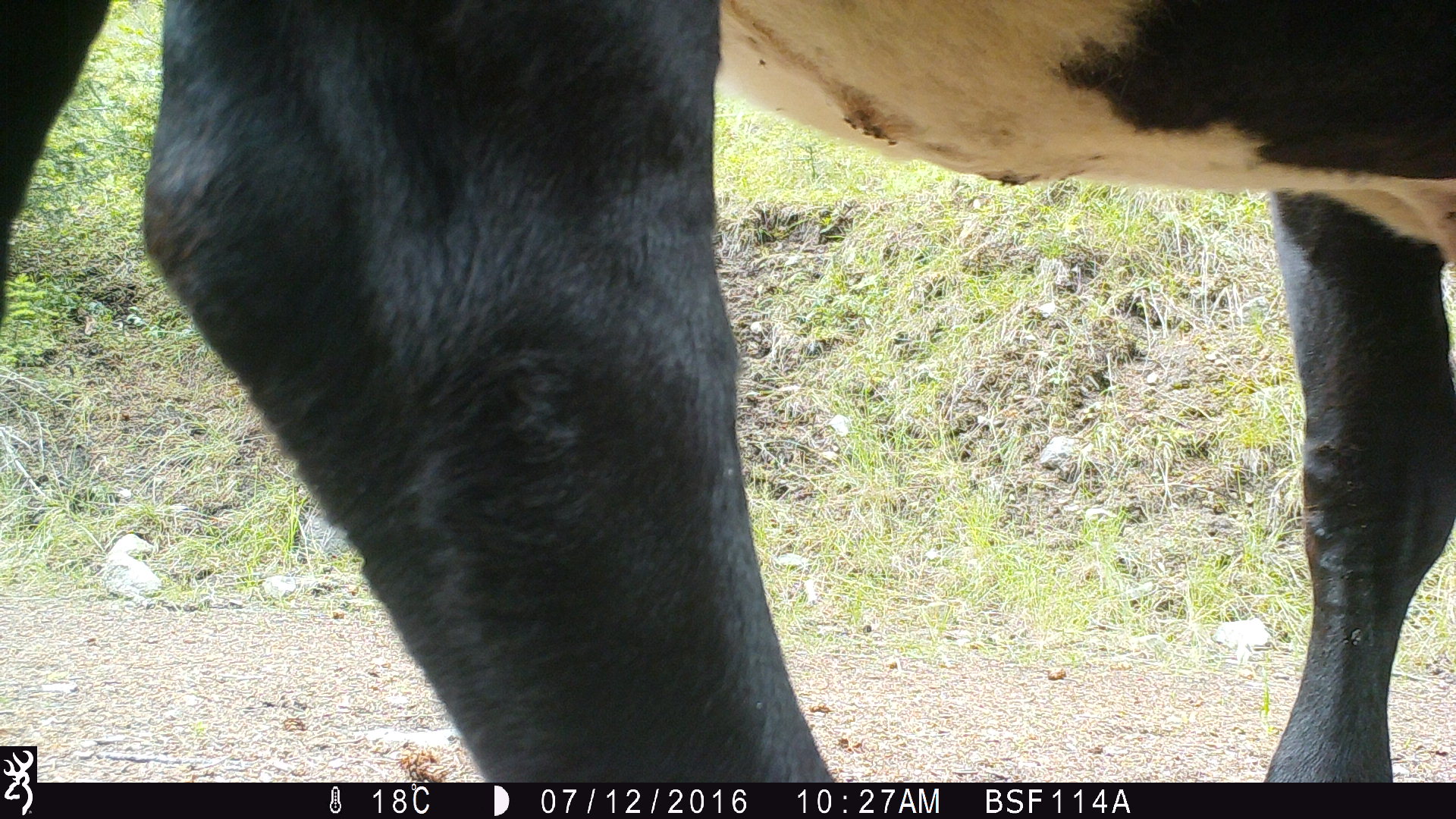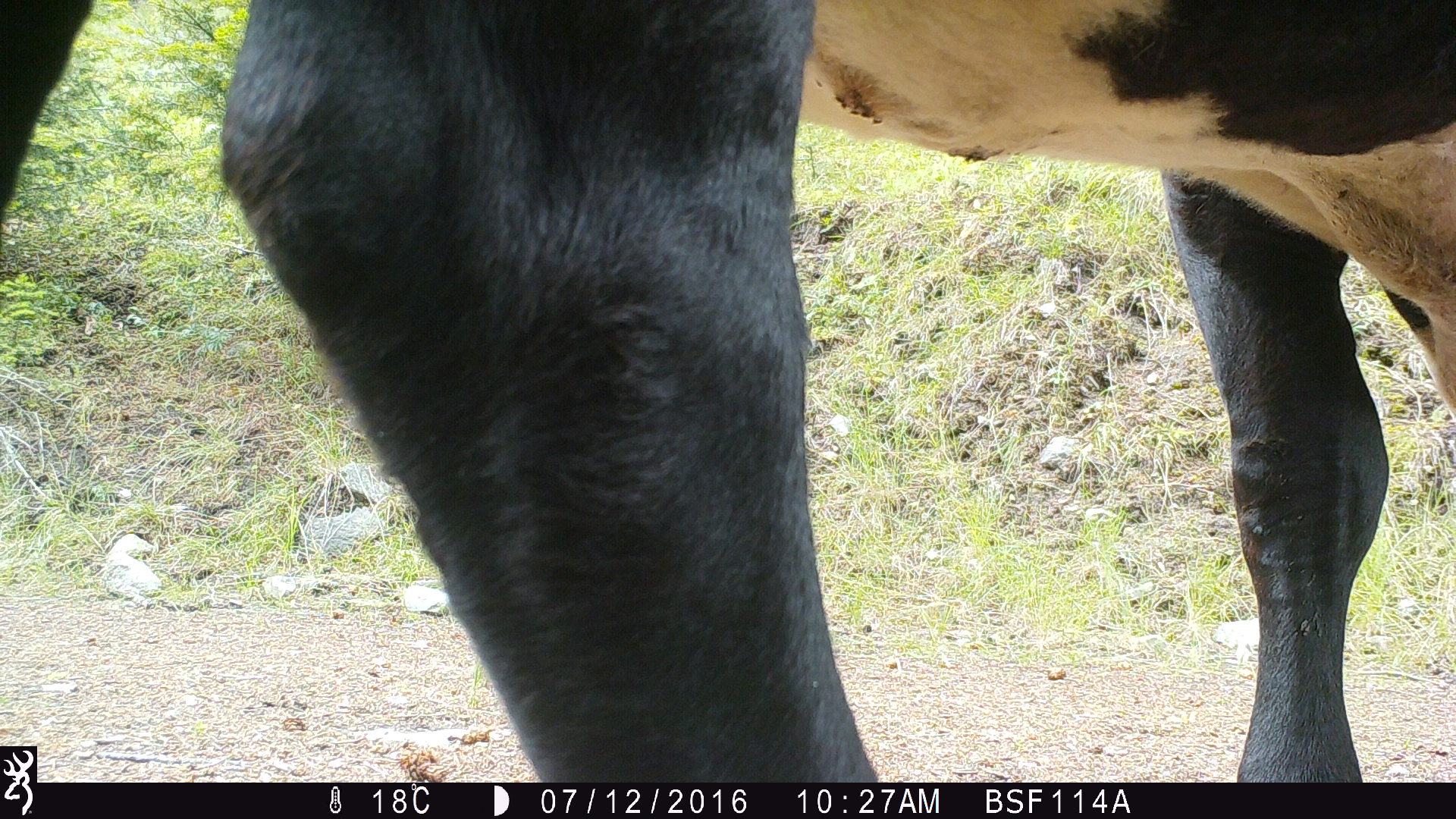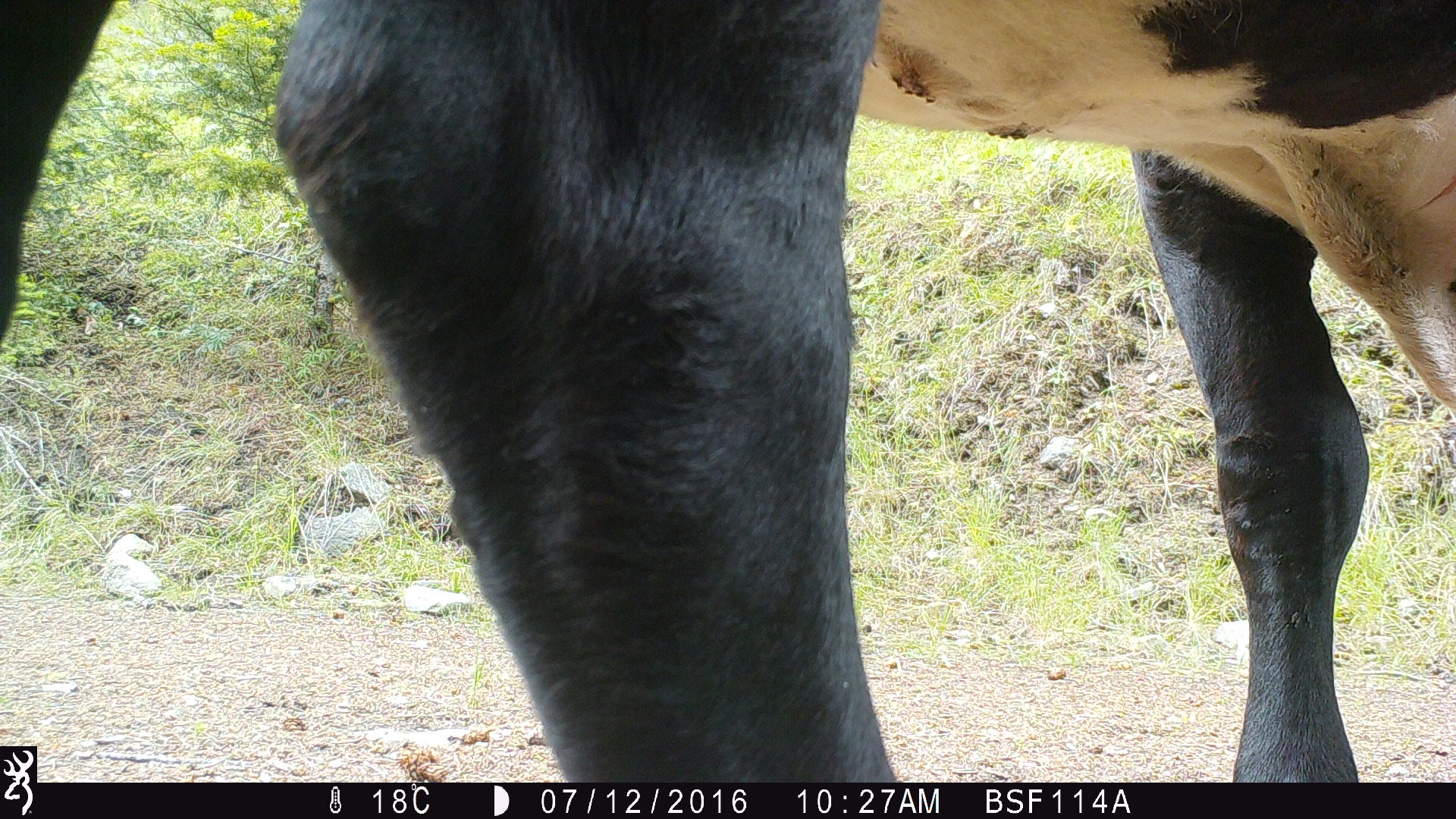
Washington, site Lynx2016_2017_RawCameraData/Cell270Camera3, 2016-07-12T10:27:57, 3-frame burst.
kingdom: Animalia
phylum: Chordata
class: Mammalia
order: Artiodactyla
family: Bovidae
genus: Bos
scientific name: Bos taurus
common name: domestic cattle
Domestic cattle (Bos taurus). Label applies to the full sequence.